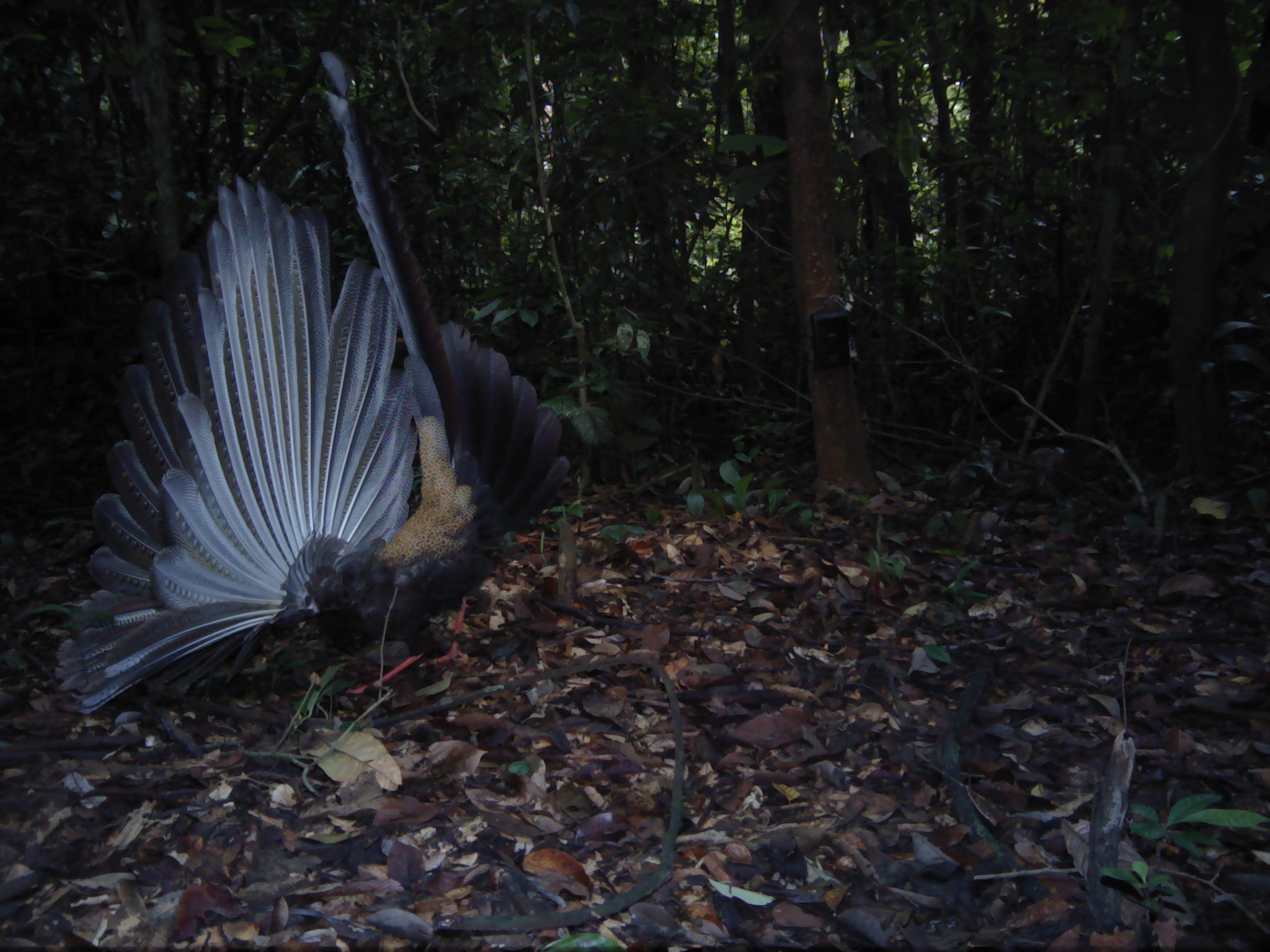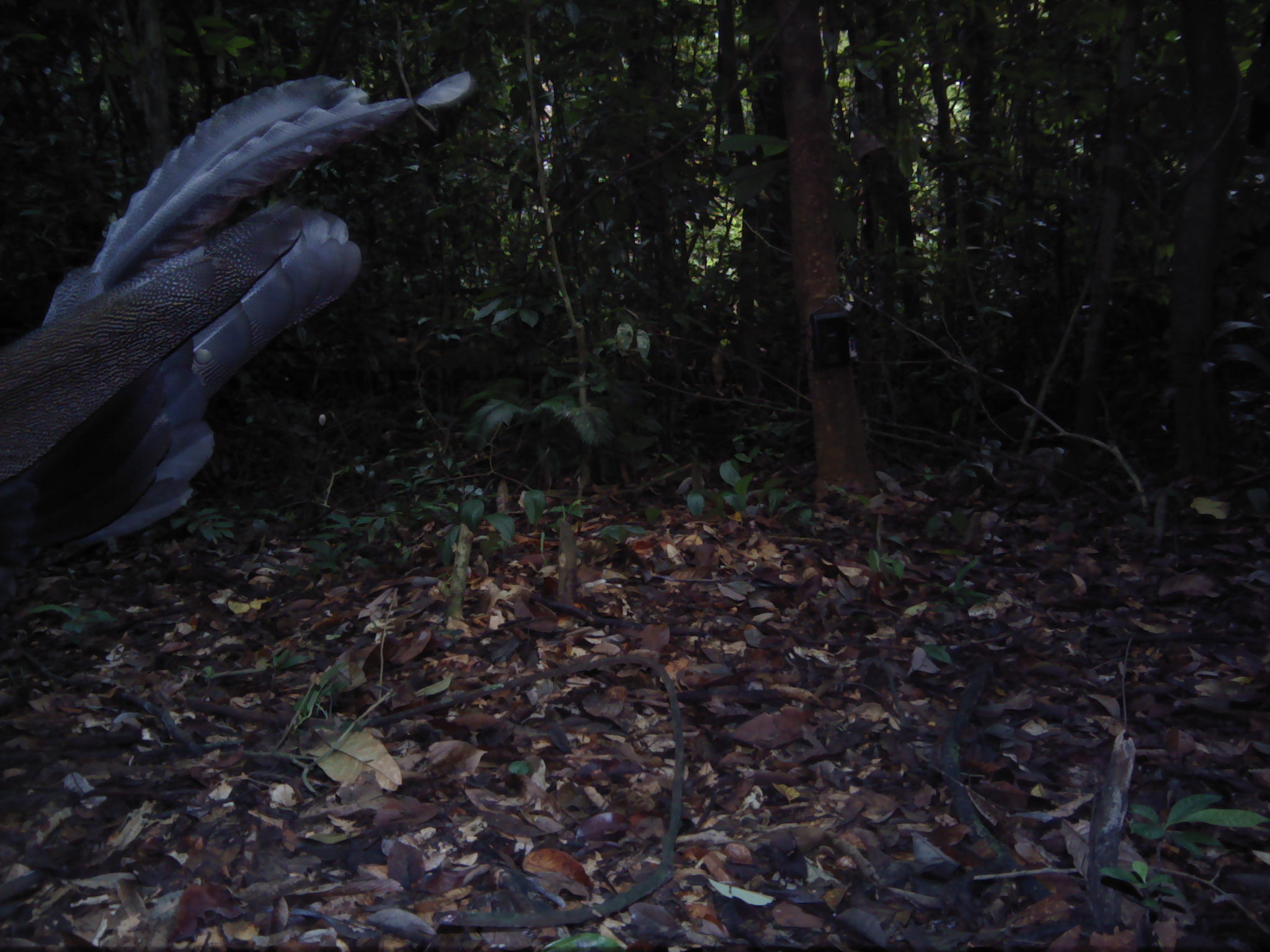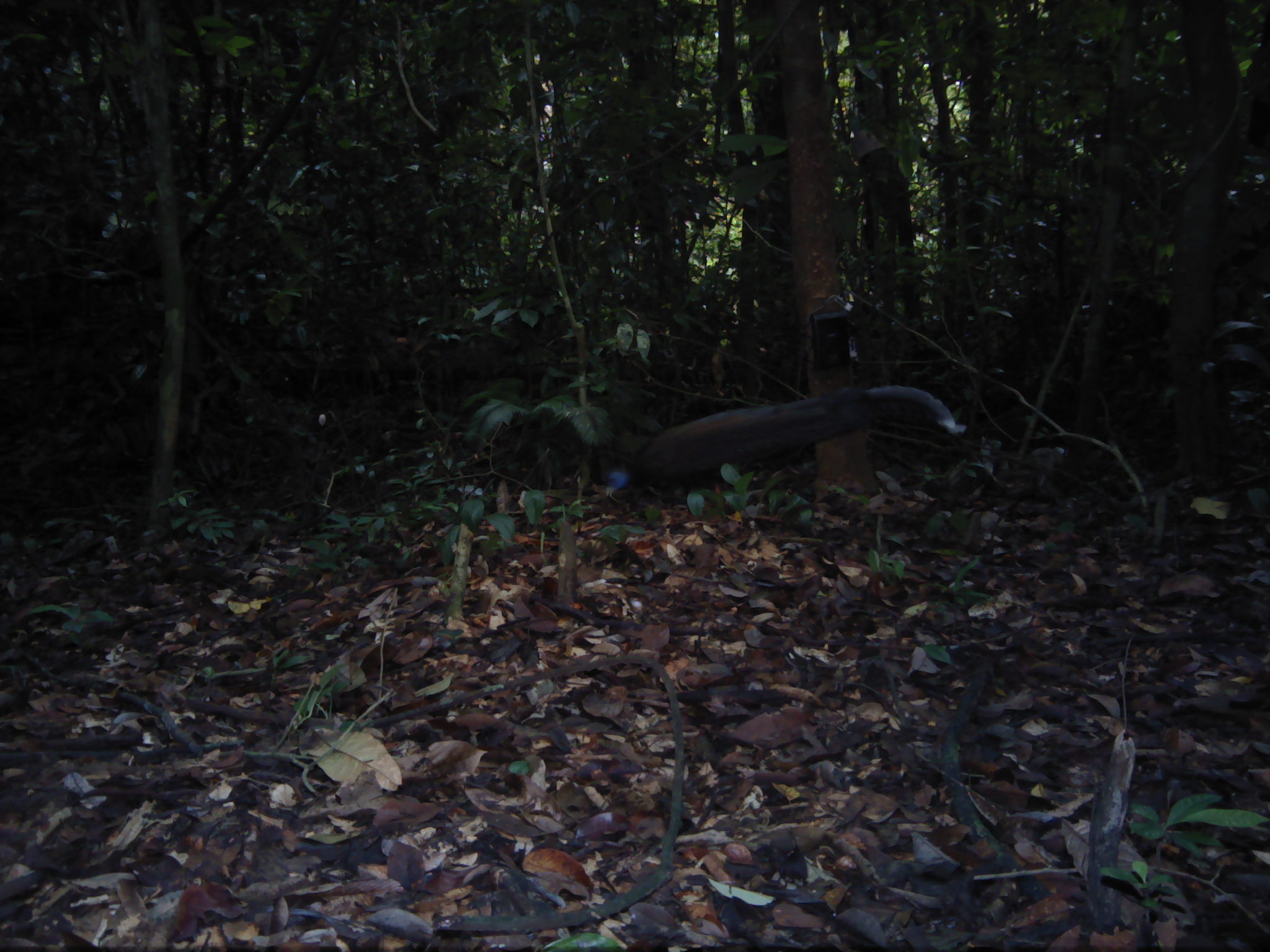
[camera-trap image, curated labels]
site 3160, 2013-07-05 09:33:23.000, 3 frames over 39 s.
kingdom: Animalia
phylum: Chordata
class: Aves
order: Galliformes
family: Phasianidae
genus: Argusianus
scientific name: Argusianus argus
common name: great argus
Argusianus argus (great argus), count 1.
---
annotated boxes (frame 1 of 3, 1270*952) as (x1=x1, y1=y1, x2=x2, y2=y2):
argusianus argus: (x1=53, y1=49, x2=570, y2=715)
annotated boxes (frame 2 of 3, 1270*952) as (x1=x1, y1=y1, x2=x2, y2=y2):
argusianus argus: (x1=0, y1=70, x2=472, y2=599)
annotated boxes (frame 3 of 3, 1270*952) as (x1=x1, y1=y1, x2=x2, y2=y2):
argusianus argus: (x1=602, y1=384, x2=967, y2=497)